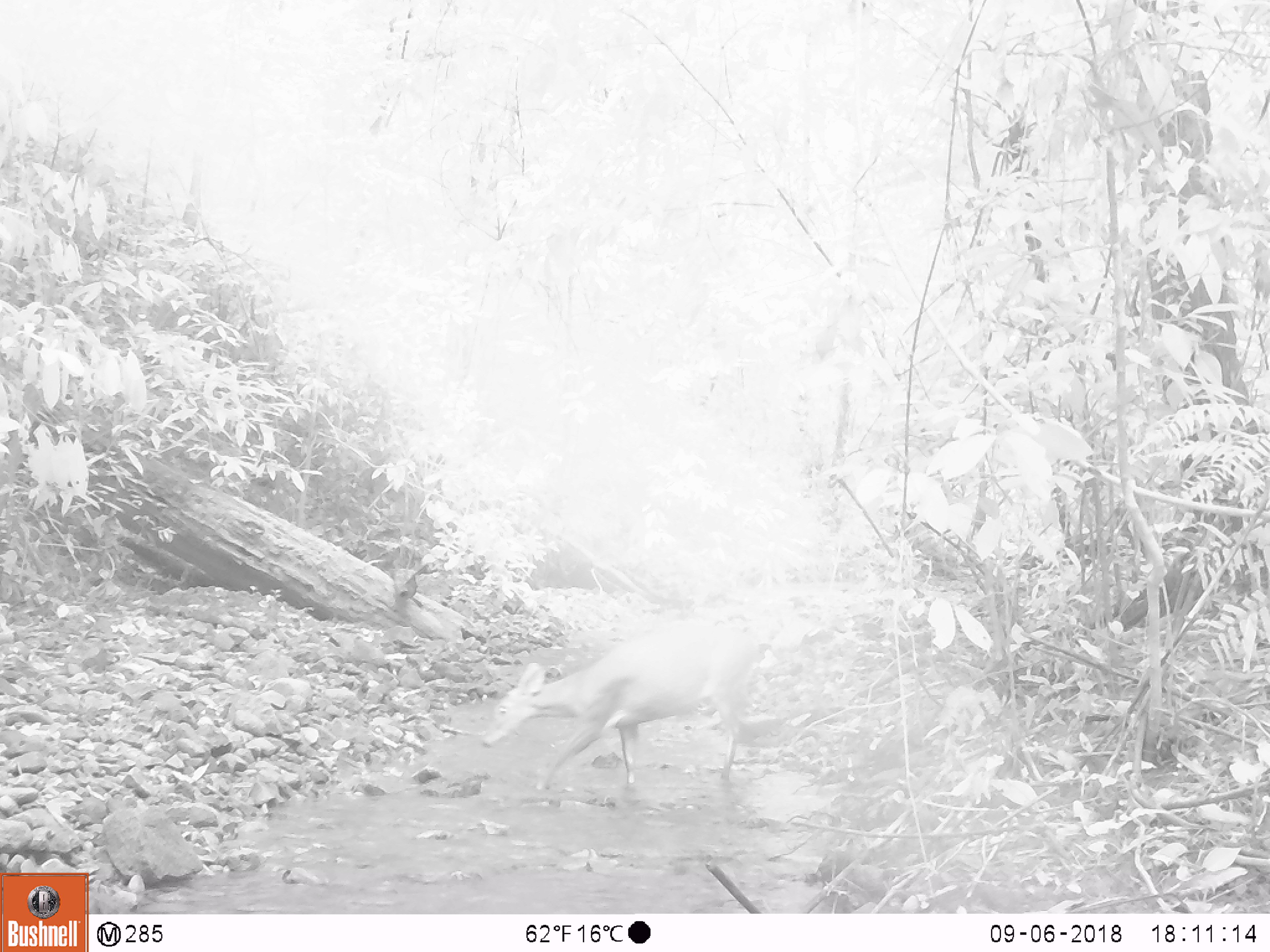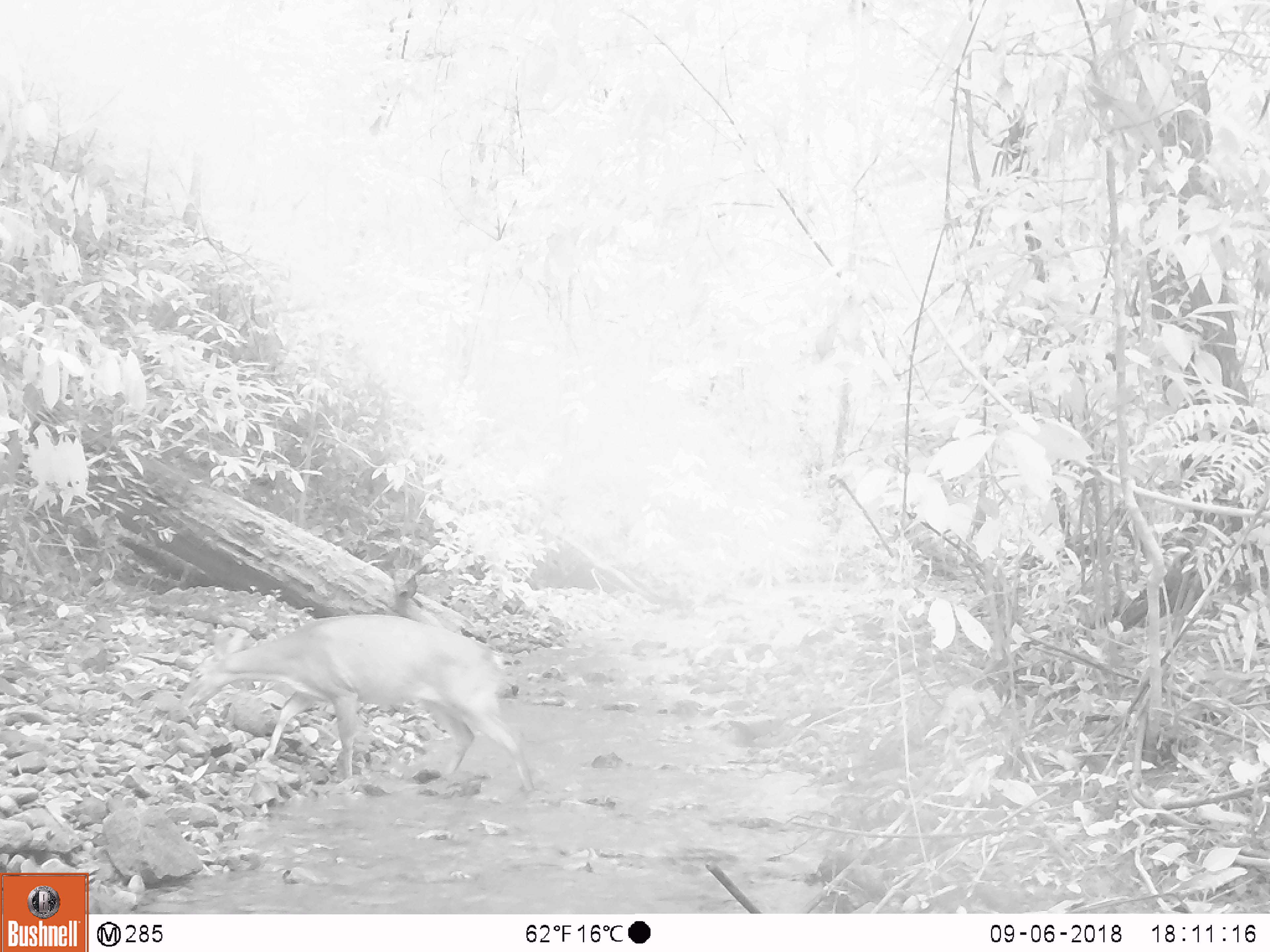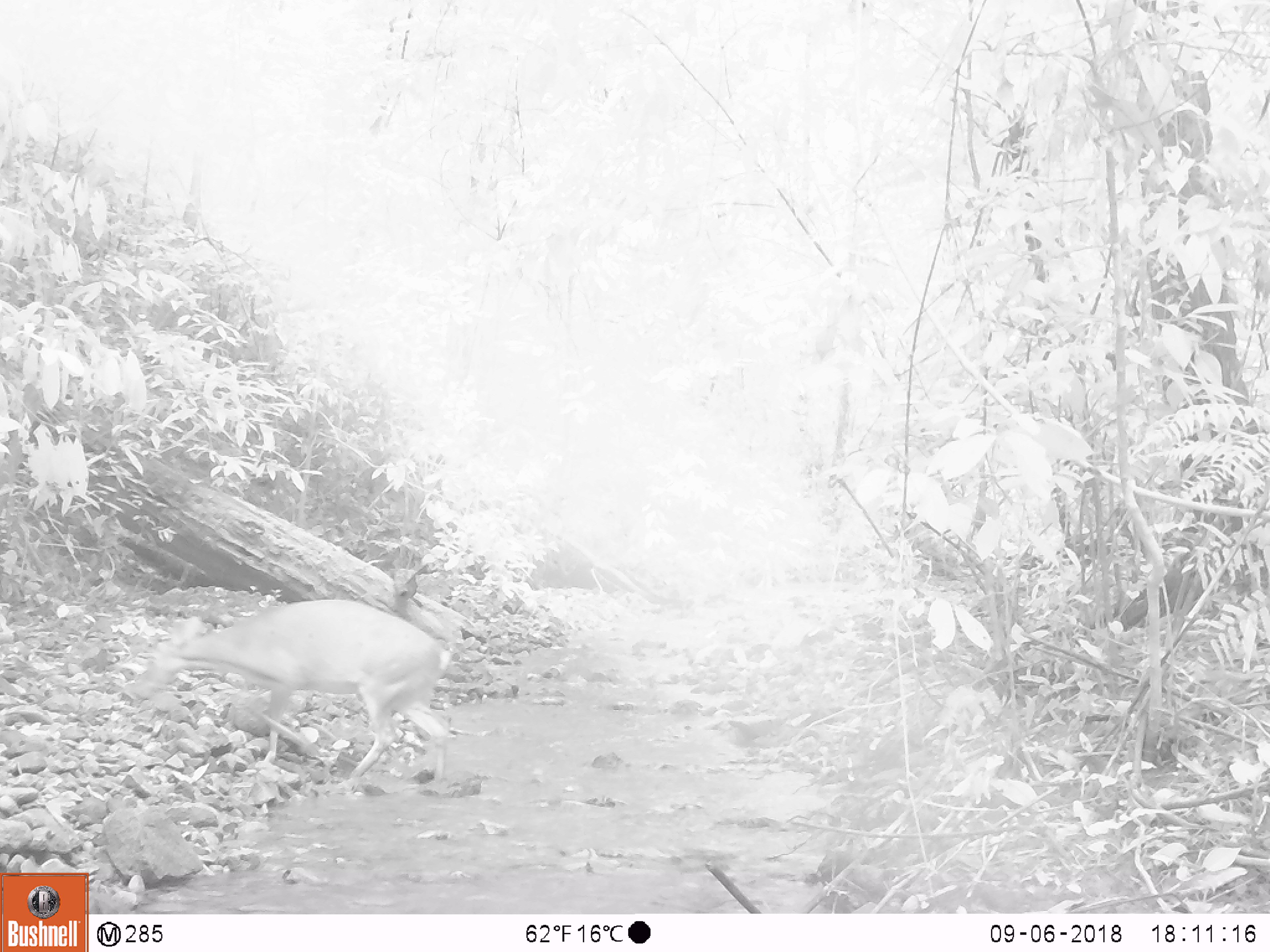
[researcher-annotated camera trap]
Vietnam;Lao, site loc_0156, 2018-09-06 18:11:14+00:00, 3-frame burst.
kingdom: Animalia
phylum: Chordata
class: Mammalia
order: Artiodactyla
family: Cervidae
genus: Muntiacus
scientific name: Muntiacus vuquangensis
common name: large-antlered muntjac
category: large antlered muntjac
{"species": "large antlered muntjac (large-antlered muntjac) (Muntiacus vuquangensis)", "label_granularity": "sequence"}